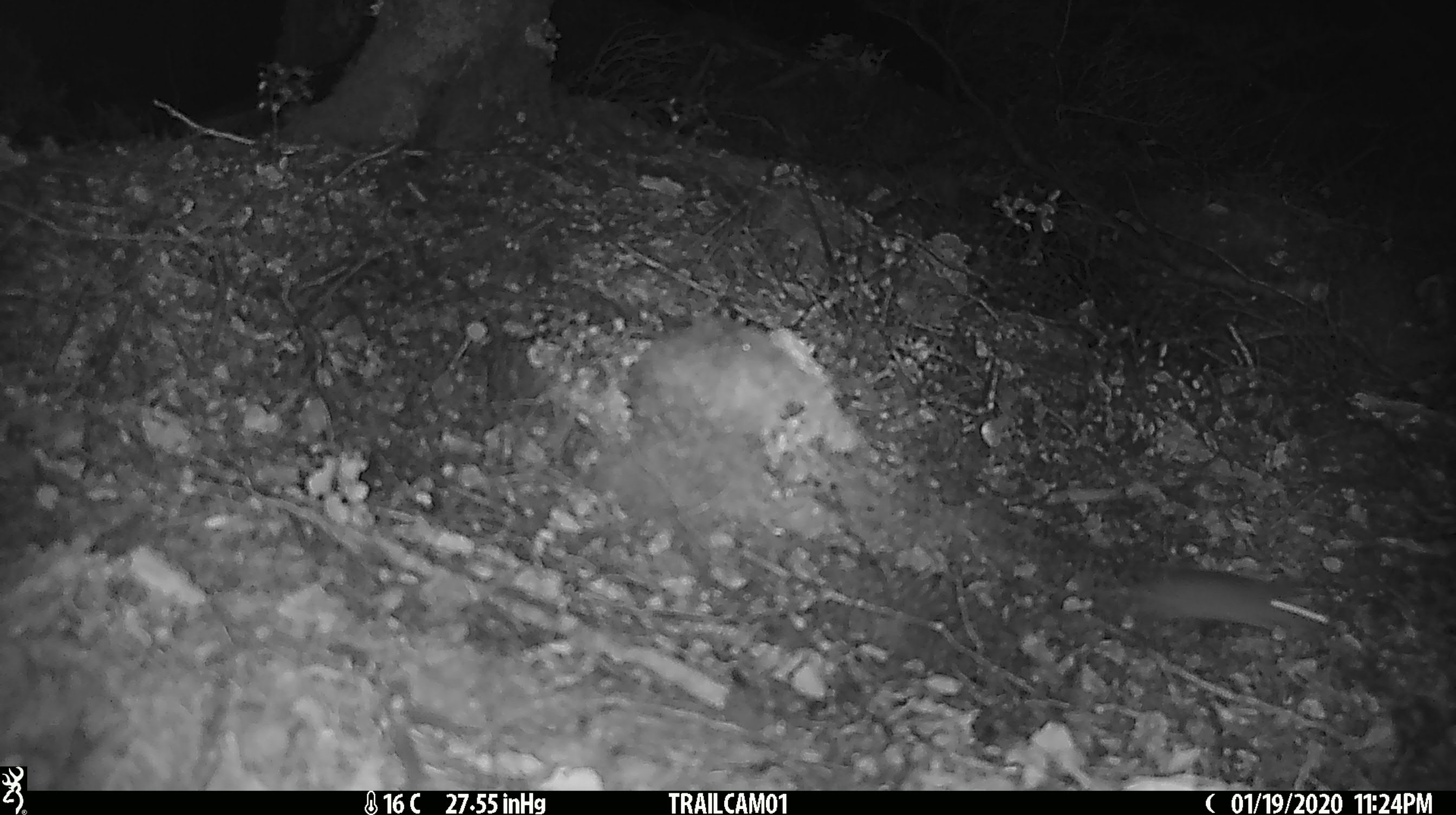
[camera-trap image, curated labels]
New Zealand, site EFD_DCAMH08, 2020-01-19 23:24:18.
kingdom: Animalia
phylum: Chordata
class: Mammalia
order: Rodentia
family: Muridae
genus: Mus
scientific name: Mus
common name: mouse